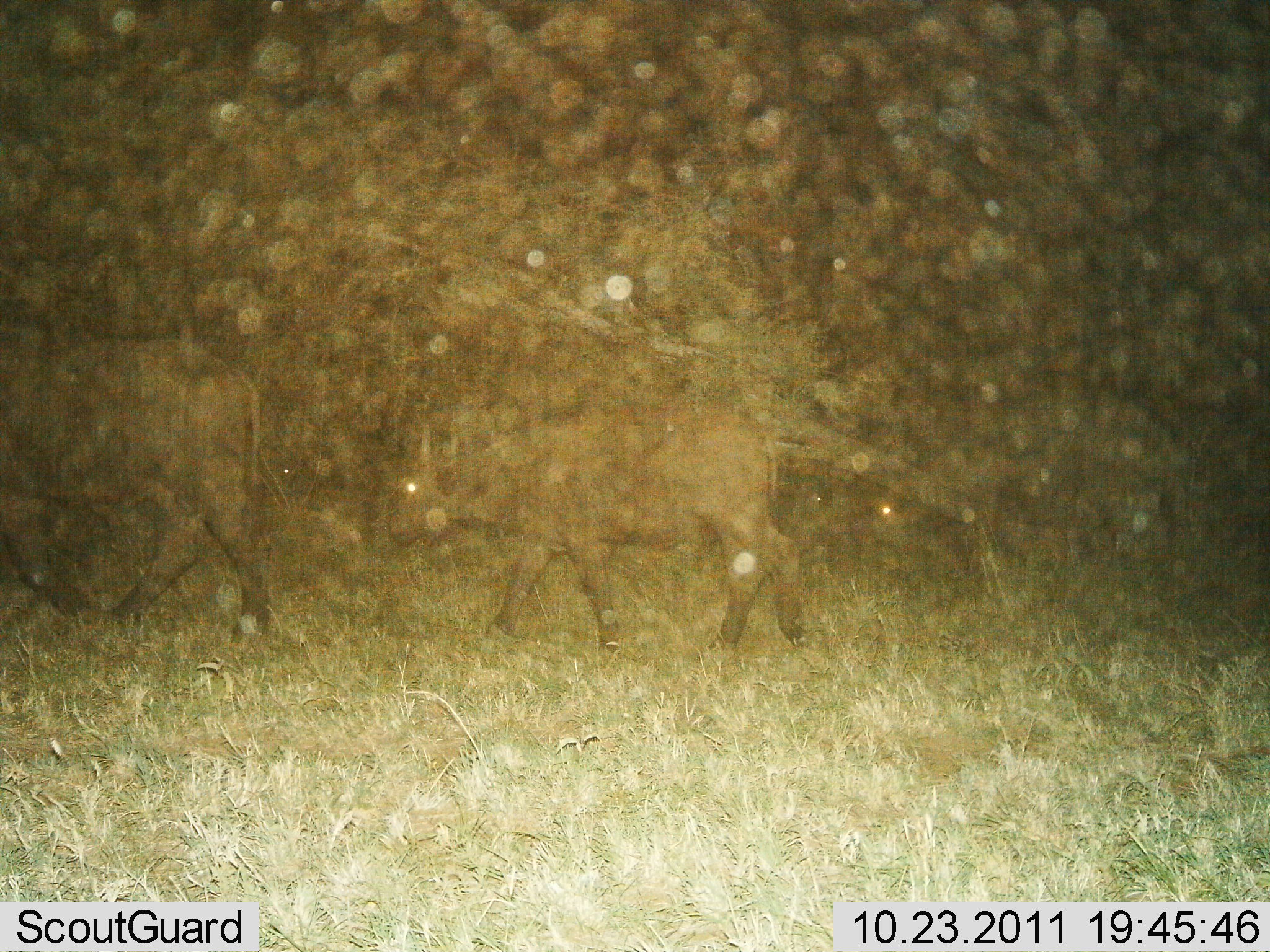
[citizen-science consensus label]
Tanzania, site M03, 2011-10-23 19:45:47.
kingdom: Animalia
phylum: Chordata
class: Mammalia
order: Artiodactyla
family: Bovidae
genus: Syncerus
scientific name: Syncerus caffer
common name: cape buffalo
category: buffalo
Buffalo (cape buffalo) (Syncerus caffer), count 2. Behavior (volunteer vote fractions): standing 9%, resting 0%, moving 91%, interacting 0%. Young present (vote fraction): 64%. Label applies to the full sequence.